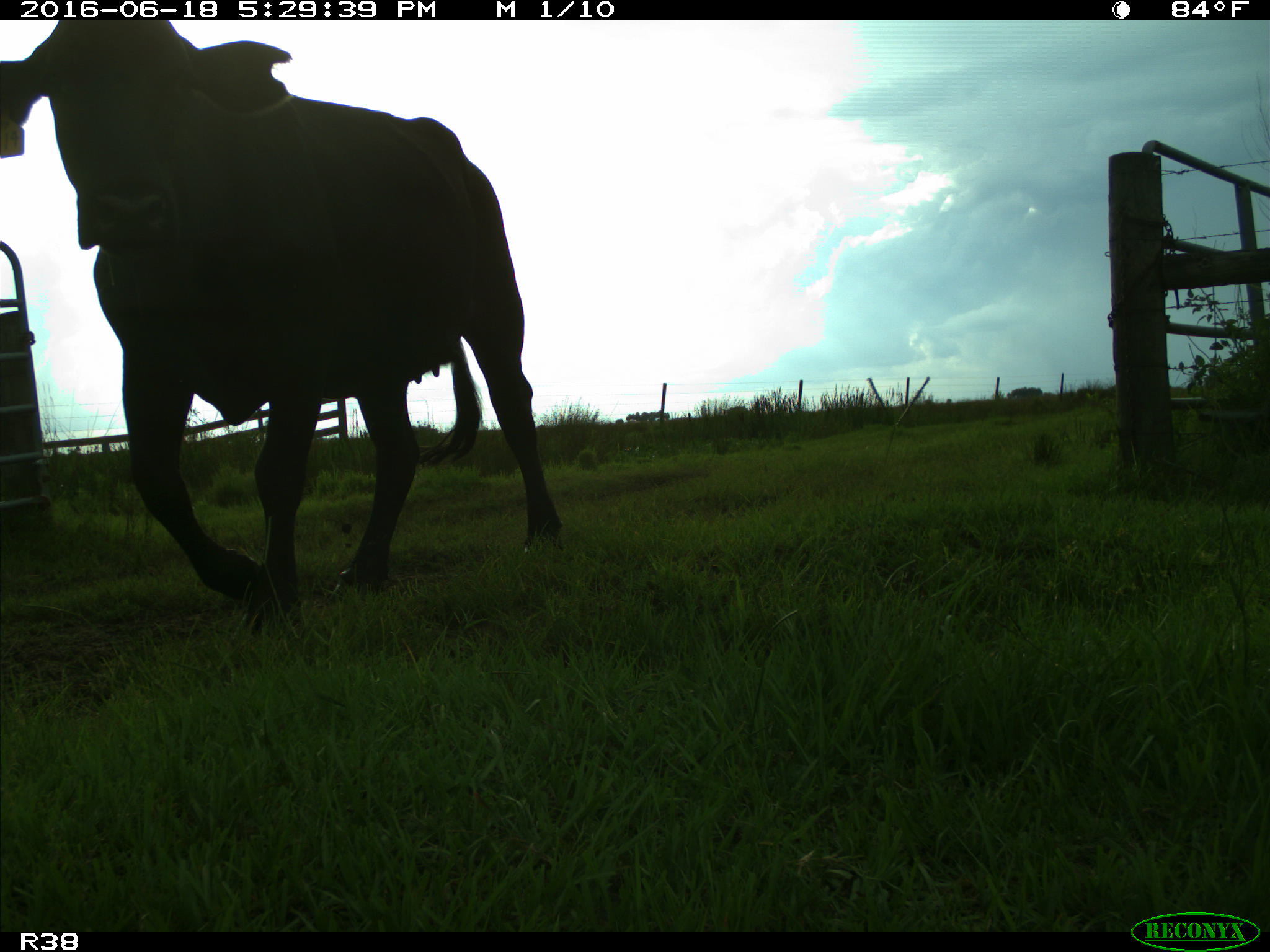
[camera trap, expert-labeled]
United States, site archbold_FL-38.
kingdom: Animalia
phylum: Chordata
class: Mammalia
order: Artiodactyla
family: Bovidae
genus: Bos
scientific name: Bos taurus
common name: domestic cow